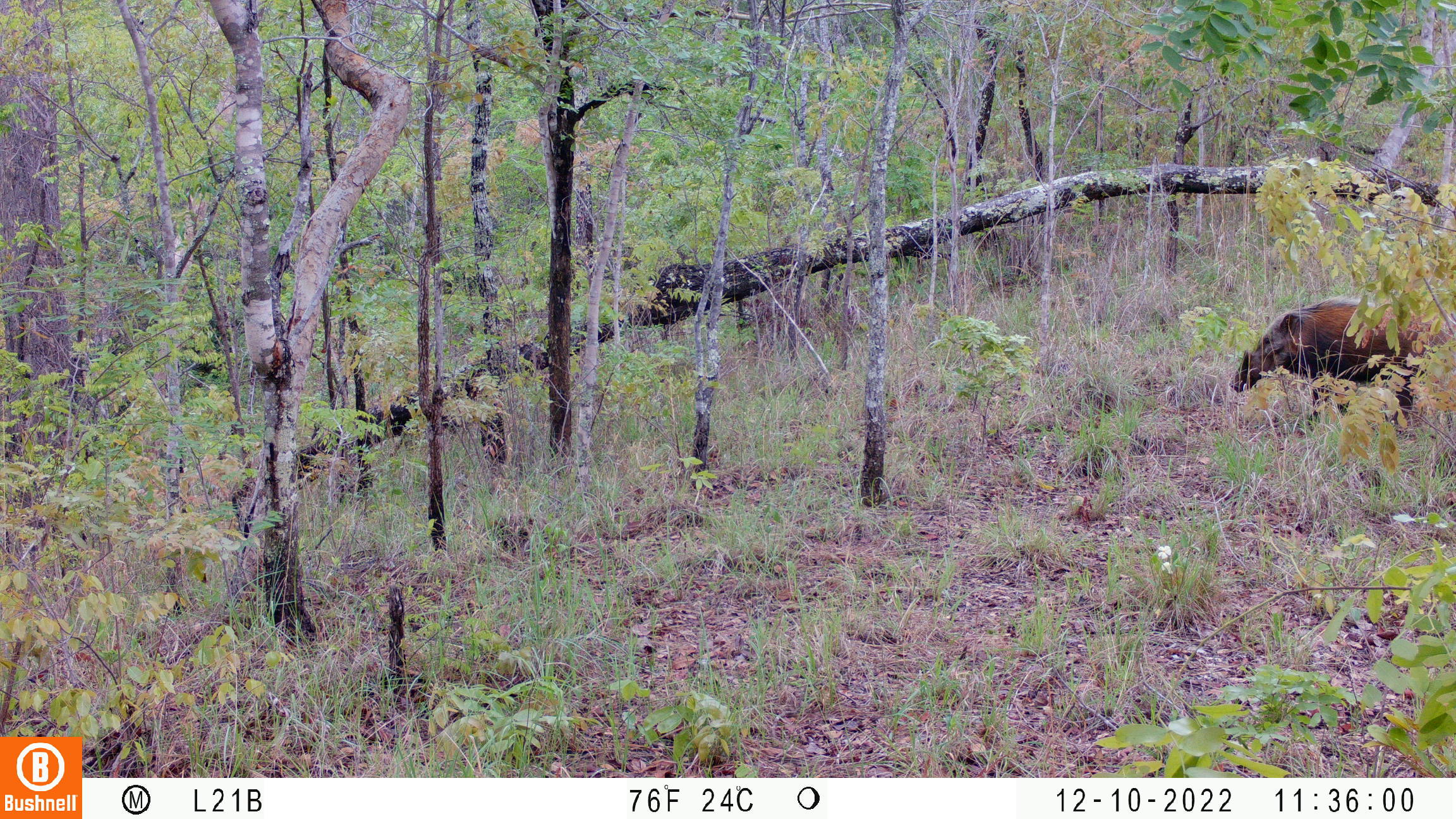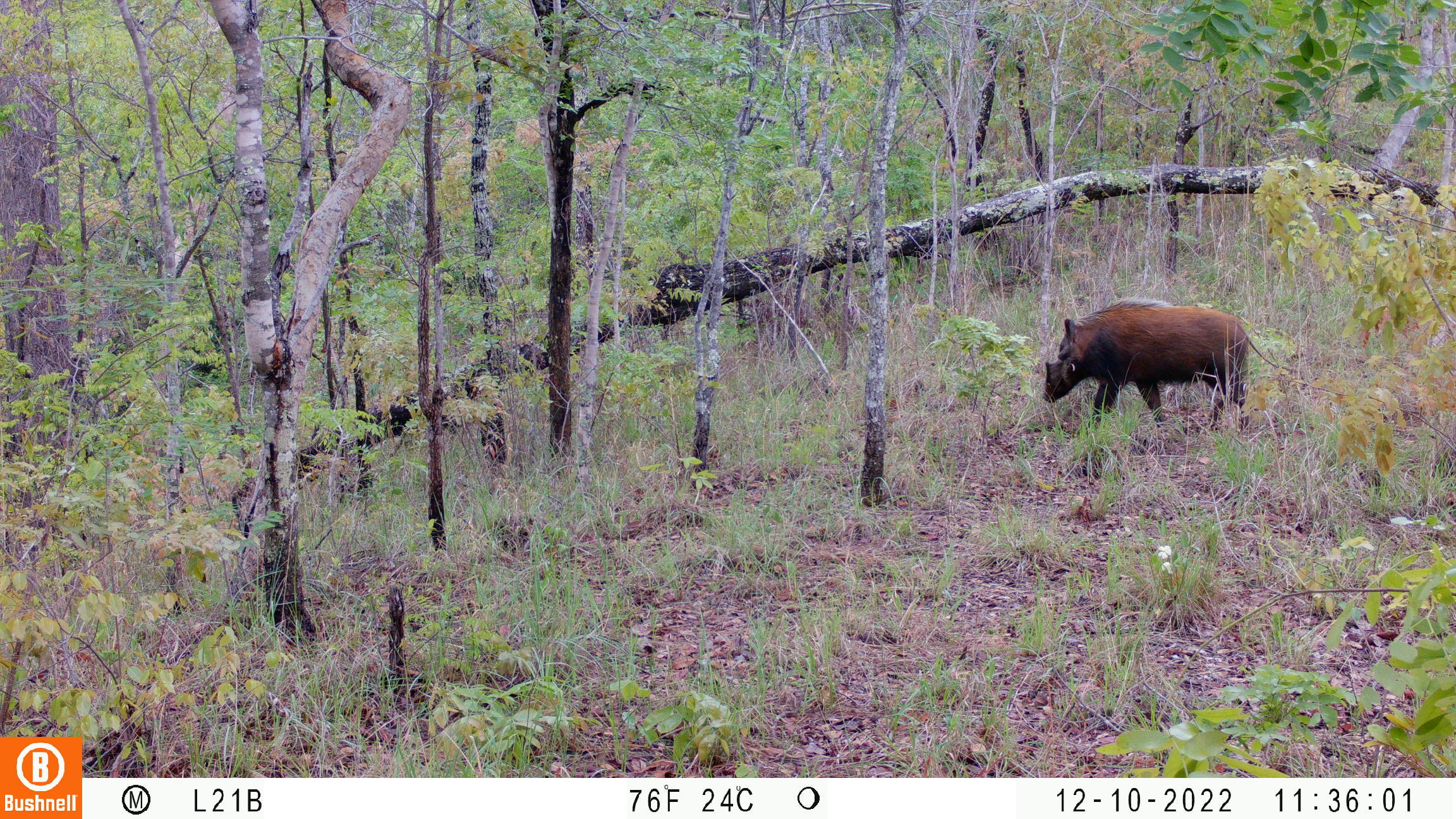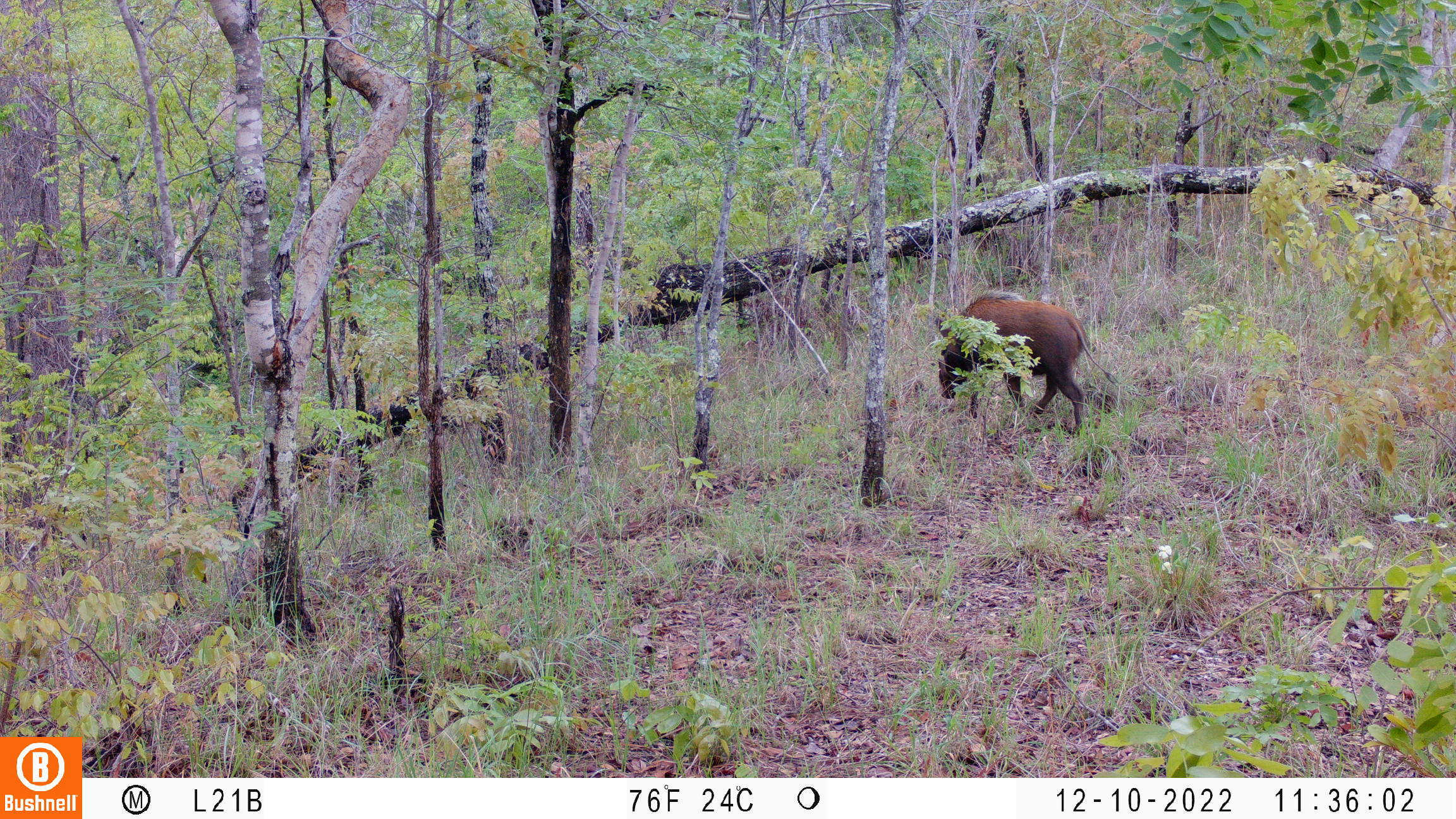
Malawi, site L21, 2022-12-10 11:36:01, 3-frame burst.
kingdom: Animalia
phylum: Chordata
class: Mammalia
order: Artiodactyla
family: Suidae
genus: Potamochoerus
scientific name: Potamochoerus larvatus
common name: bushpig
Bushpig (Potamochoerus larvatus), count 1.